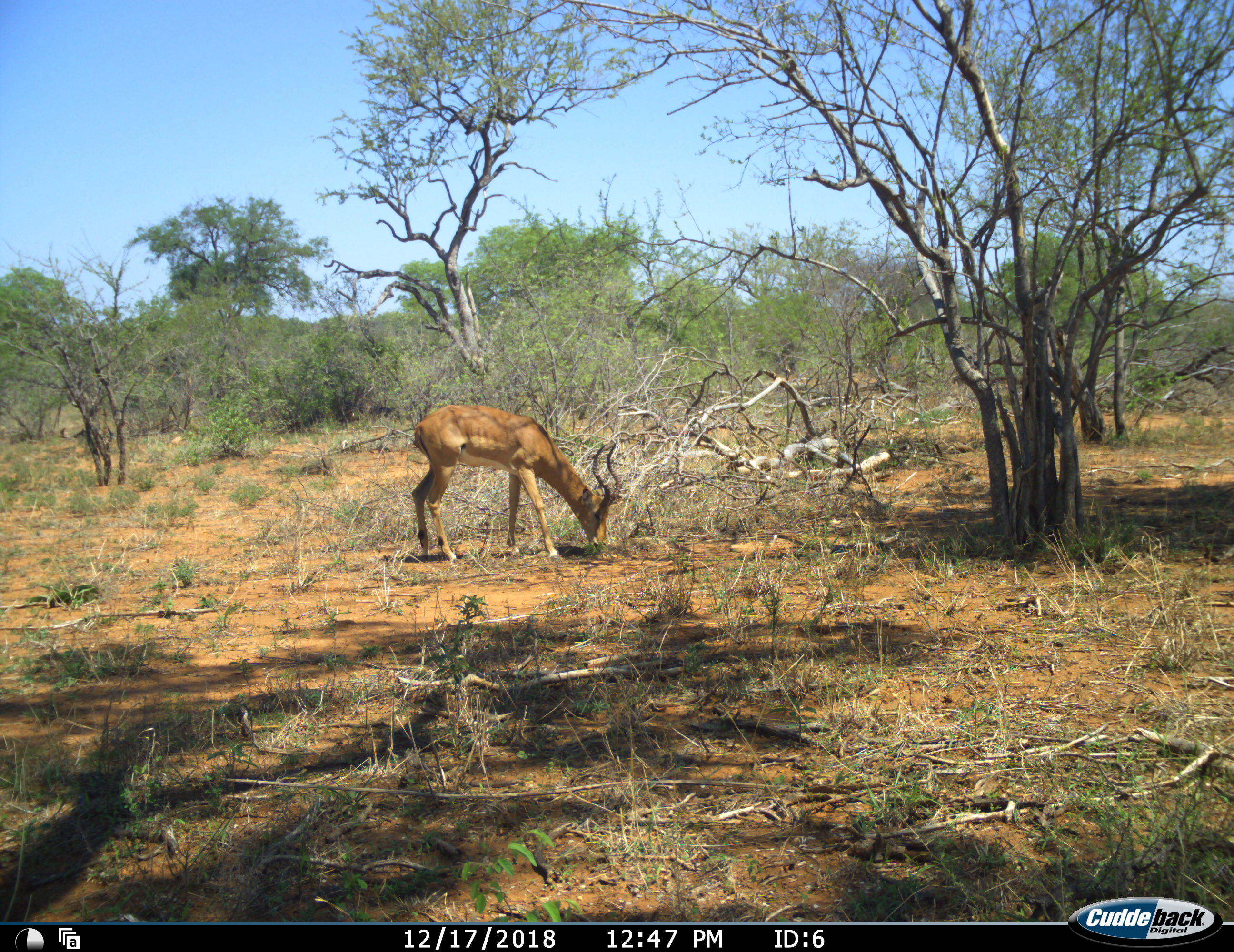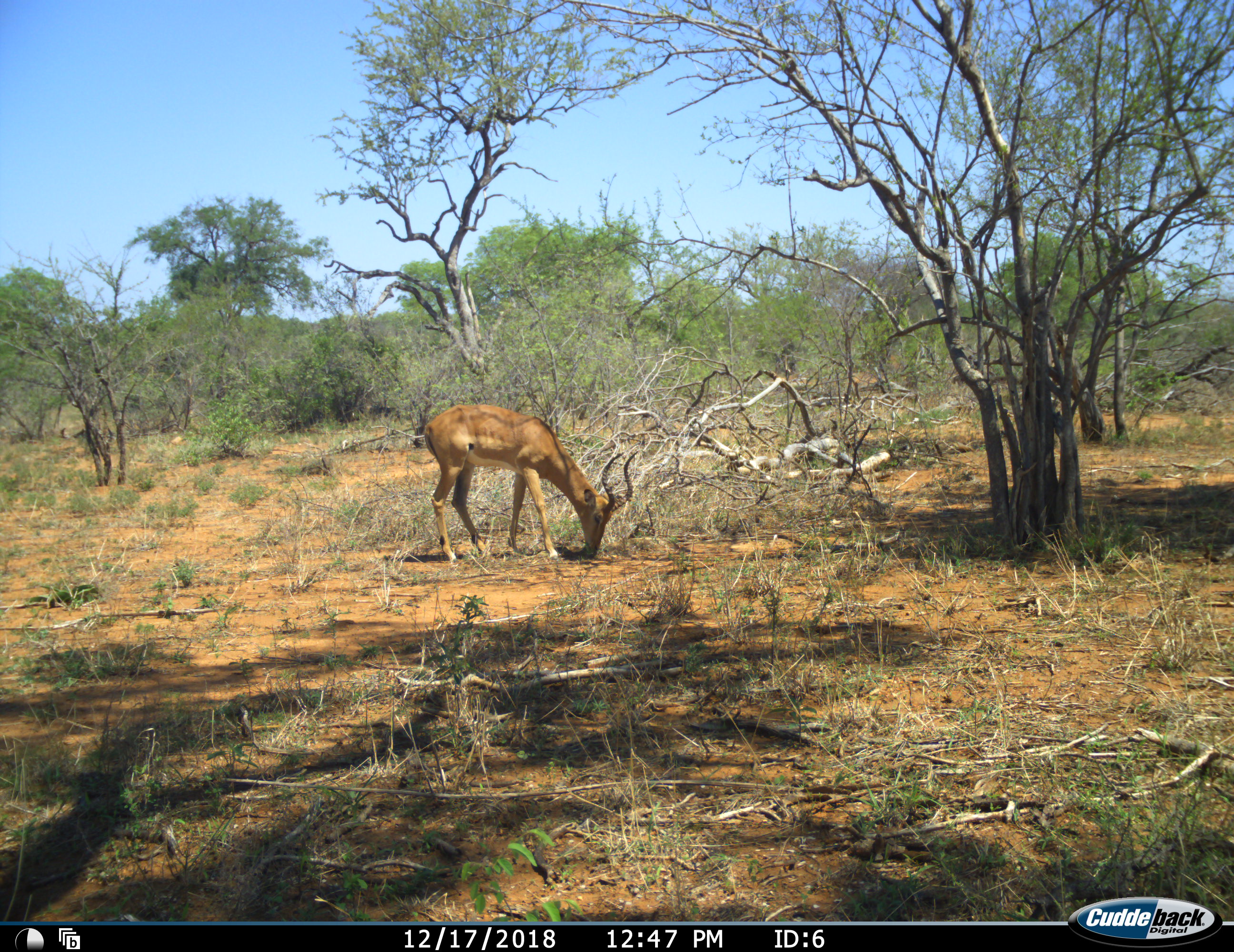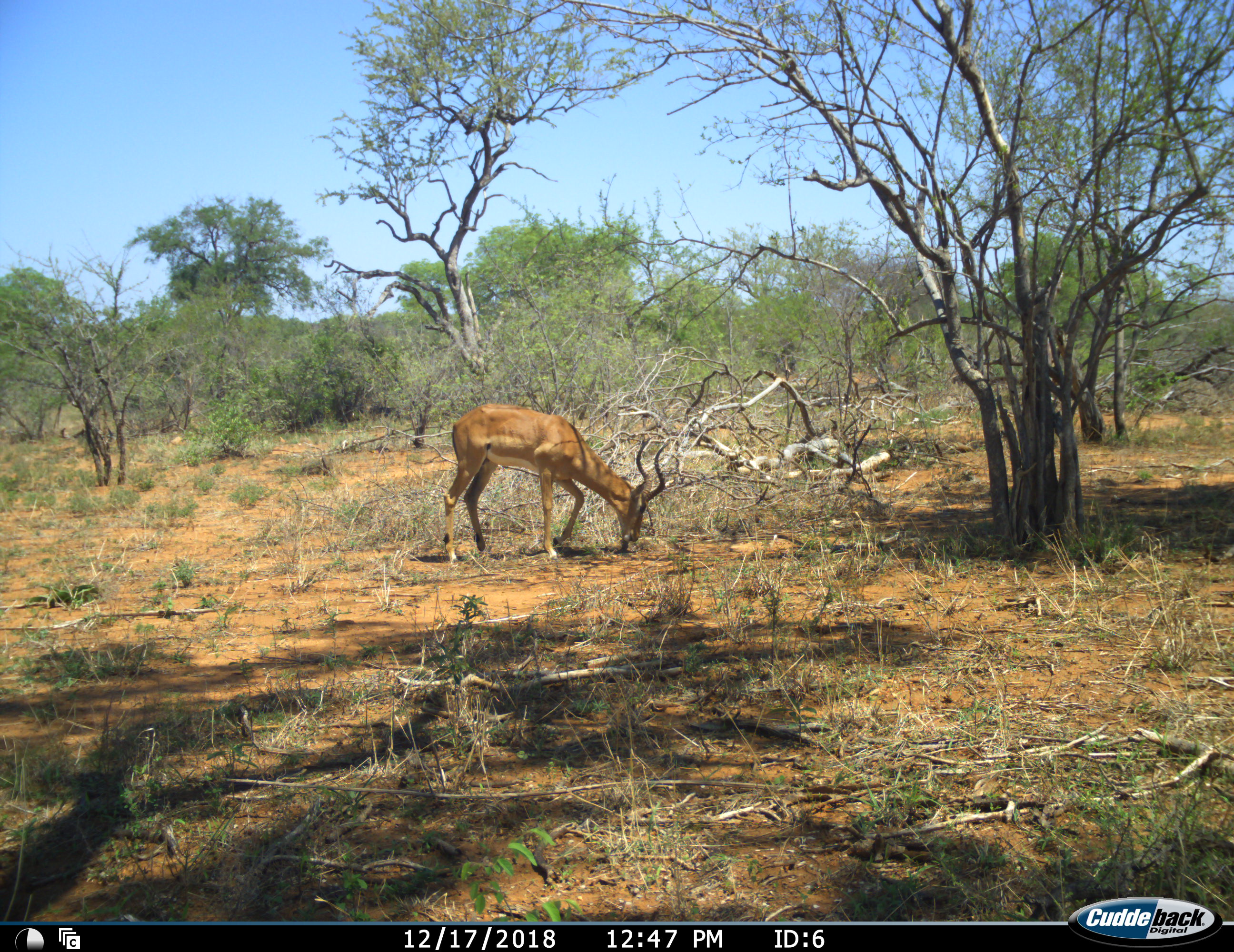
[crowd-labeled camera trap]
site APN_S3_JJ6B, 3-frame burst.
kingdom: Animalia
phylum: Chordata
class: Mammalia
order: Artiodactyla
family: Bovidae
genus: Aepyceros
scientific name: Aepyceros melampus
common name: impala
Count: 1.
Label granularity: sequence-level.